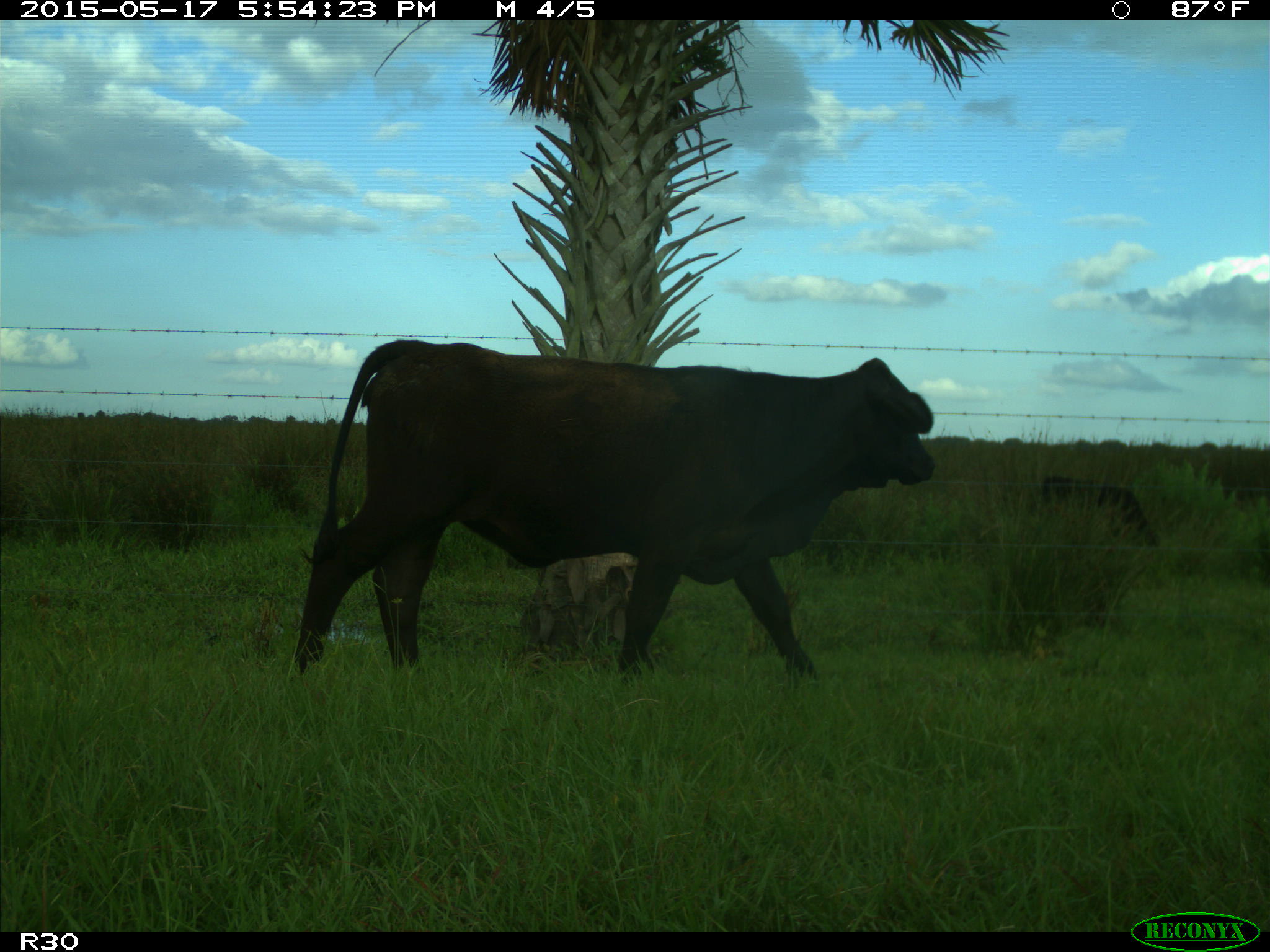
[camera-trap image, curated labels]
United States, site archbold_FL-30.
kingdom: Animalia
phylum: Chordata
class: Mammalia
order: Artiodactyla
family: Bovidae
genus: Bos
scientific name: Bos taurus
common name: domestic cow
Bos taurus (domestic cow).